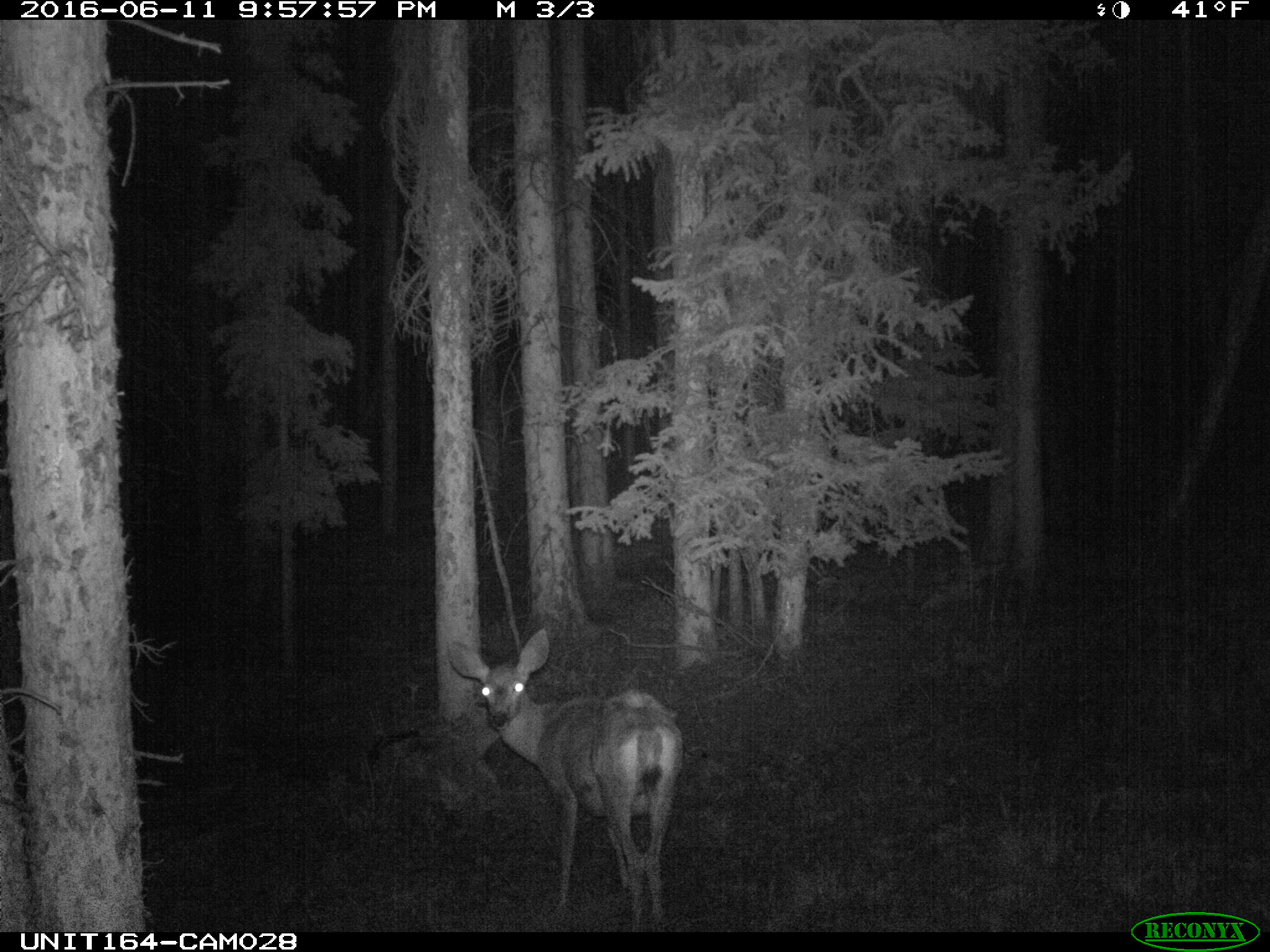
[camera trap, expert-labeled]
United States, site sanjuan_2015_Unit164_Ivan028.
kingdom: Animalia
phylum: Chordata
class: Mammalia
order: Artiodactyla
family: Cervidae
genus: Odocoileus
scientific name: Odocoileus hemionus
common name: mule deer